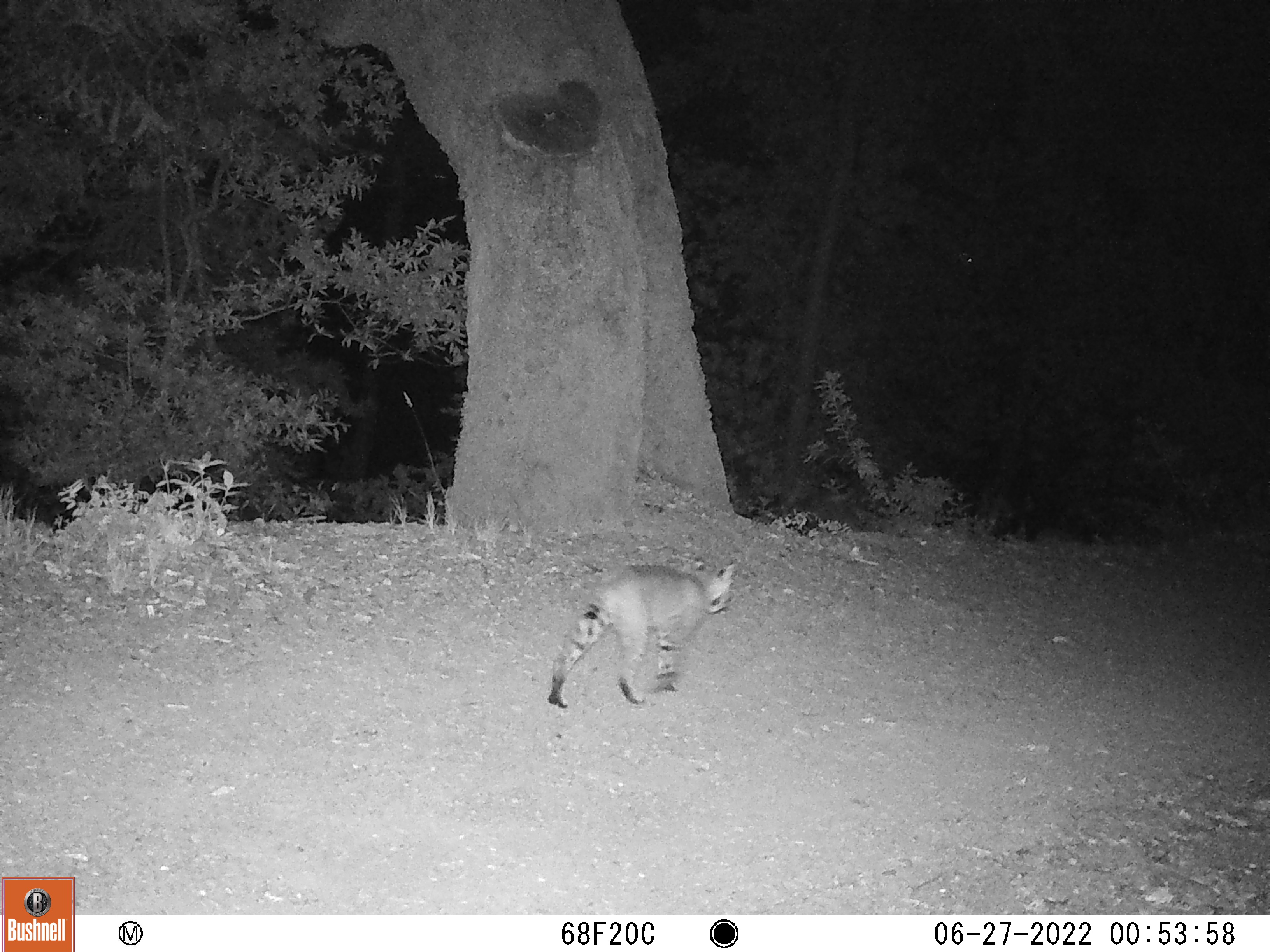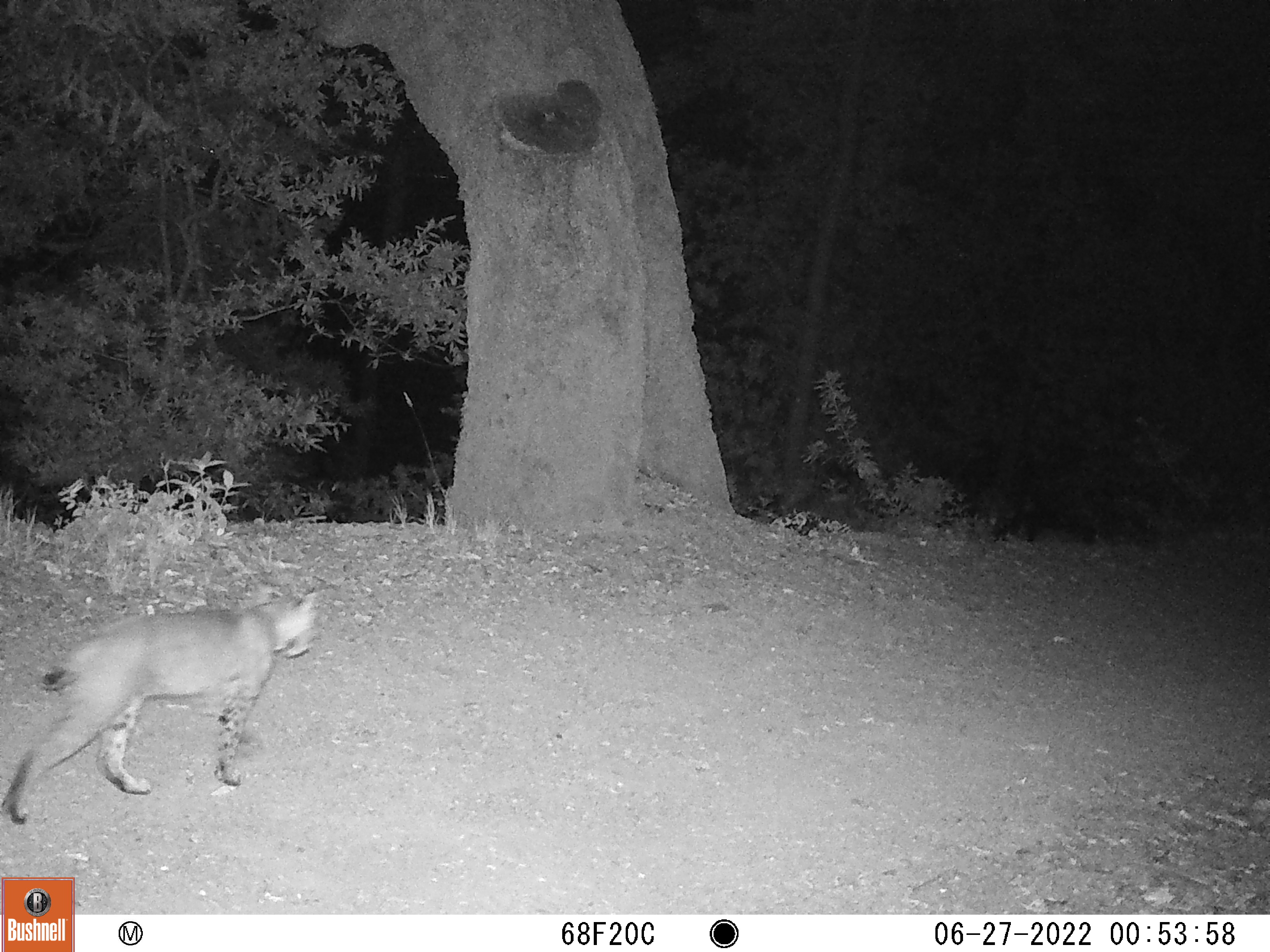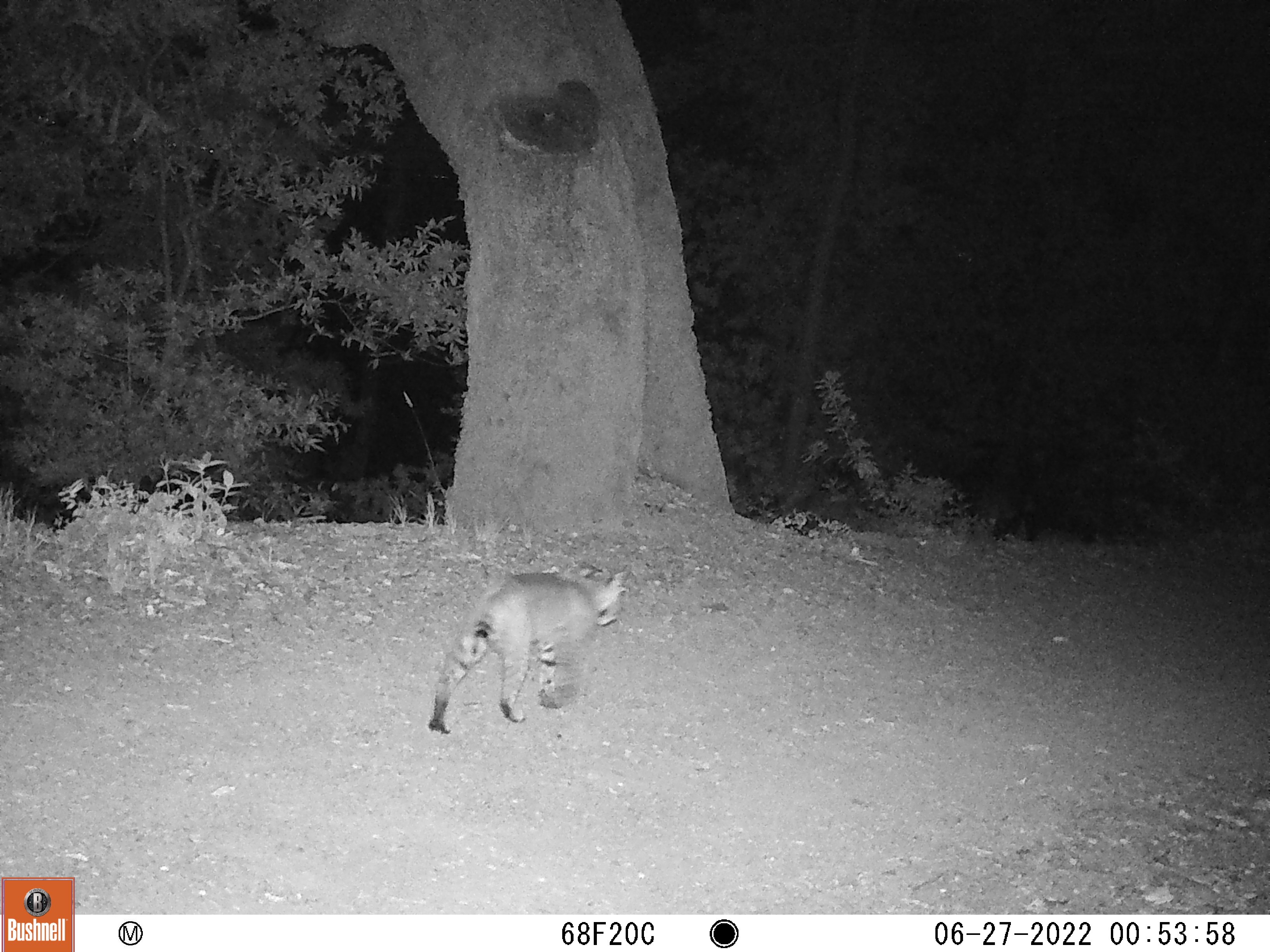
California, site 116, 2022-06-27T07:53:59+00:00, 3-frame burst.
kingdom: Animalia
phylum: Chordata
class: Mammalia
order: Carnivora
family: Felidae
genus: Lynx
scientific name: Lynx rufus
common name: bobcat